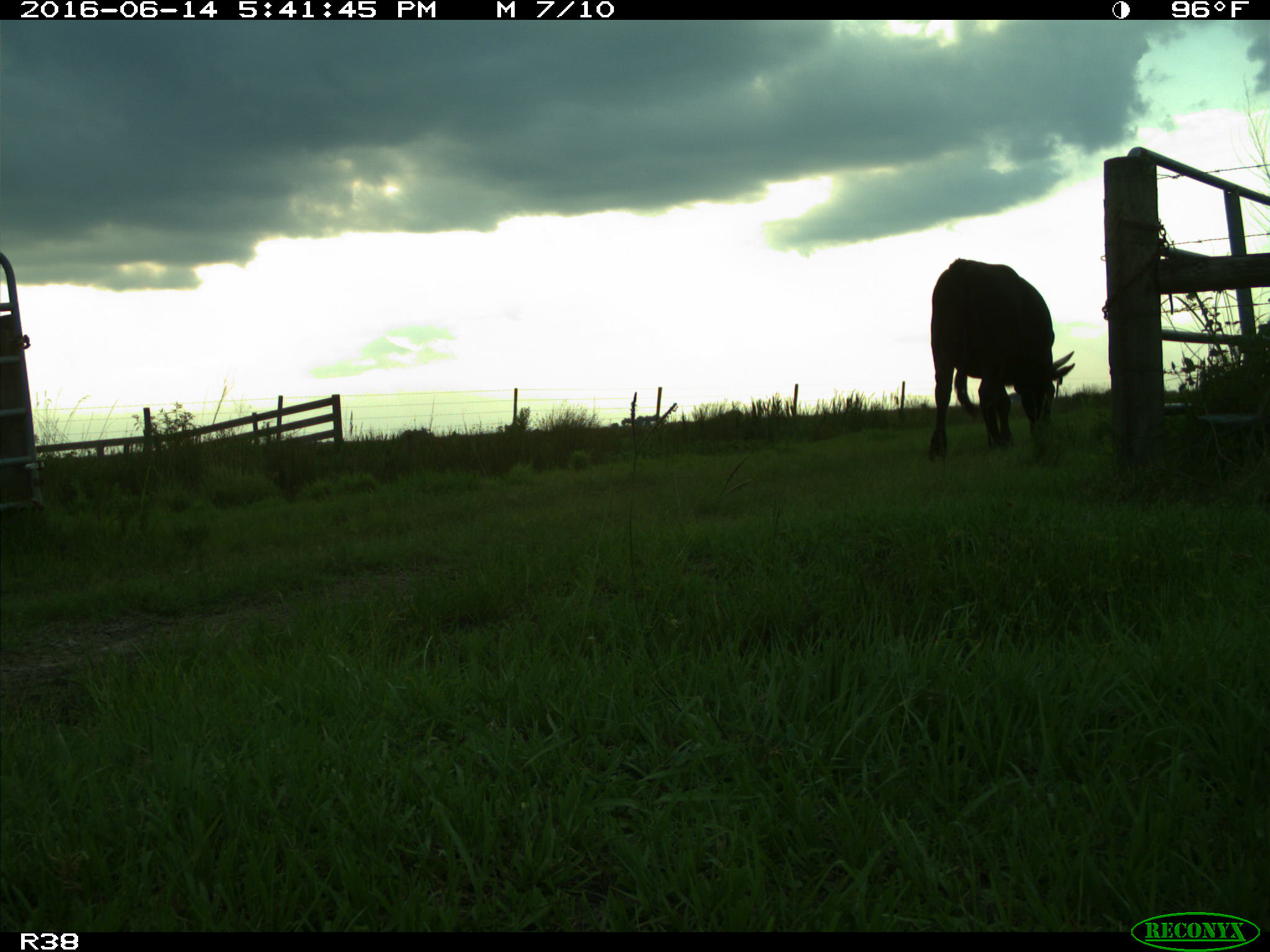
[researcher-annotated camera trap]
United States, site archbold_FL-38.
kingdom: Animalia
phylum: Chordata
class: Mammalia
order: Artiodactyla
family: Bovidae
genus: Bos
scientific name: Bos taurus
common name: domestic cow